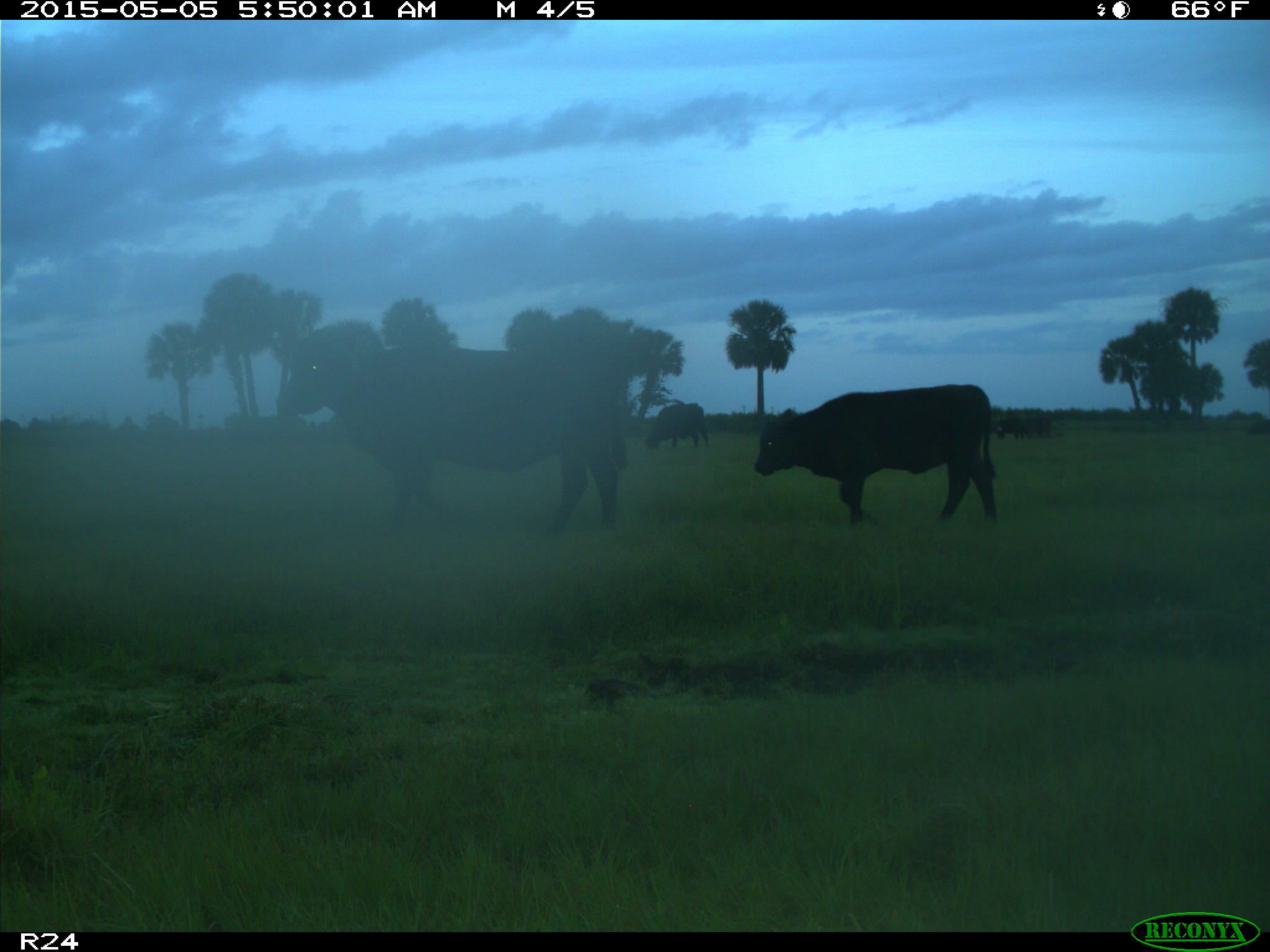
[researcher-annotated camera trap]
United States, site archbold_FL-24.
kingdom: Animalia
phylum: Chordata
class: Mammalia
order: Artiodactyla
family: Bovidae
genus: Bos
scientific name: Bos taurus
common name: domestic cow